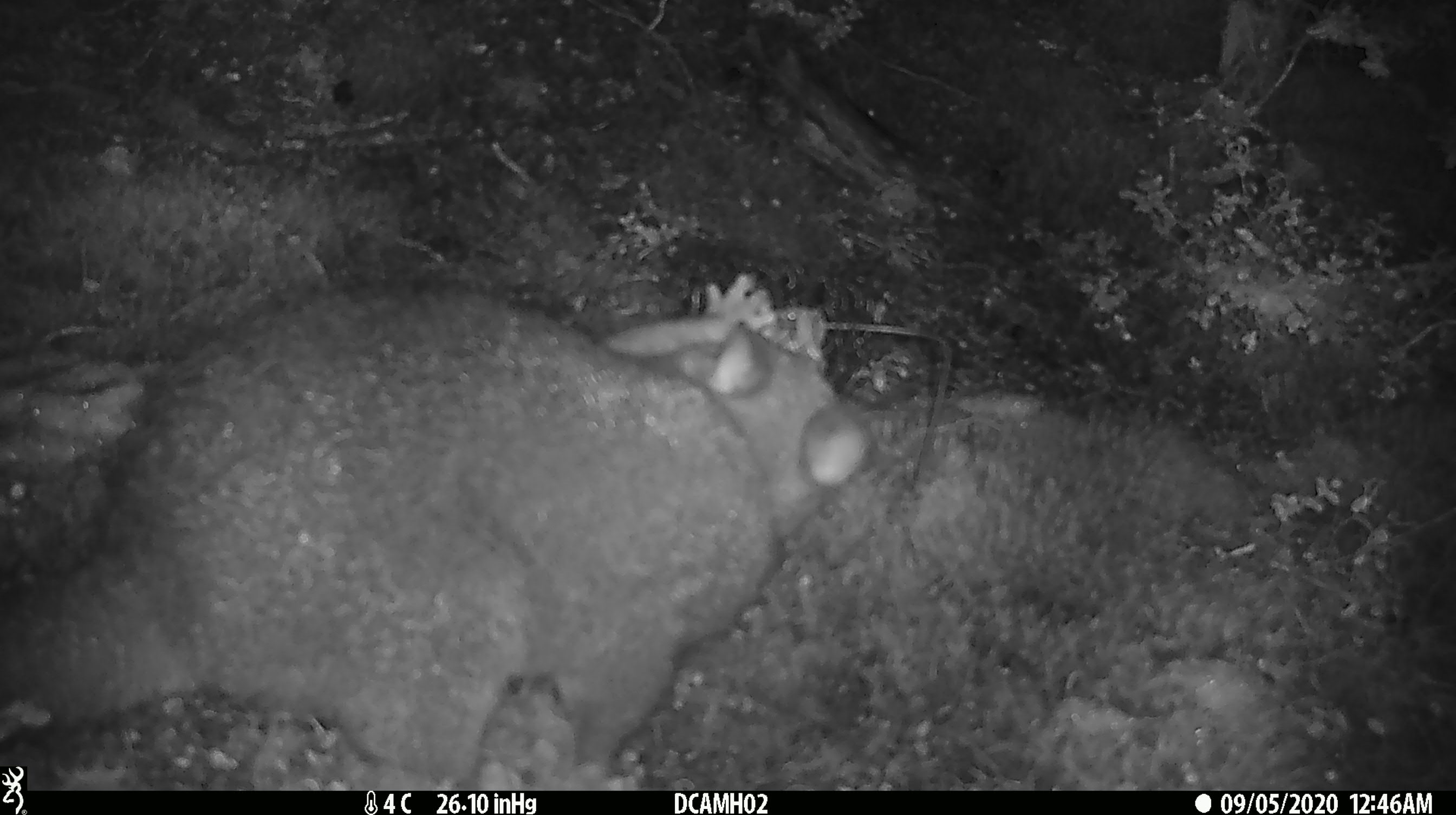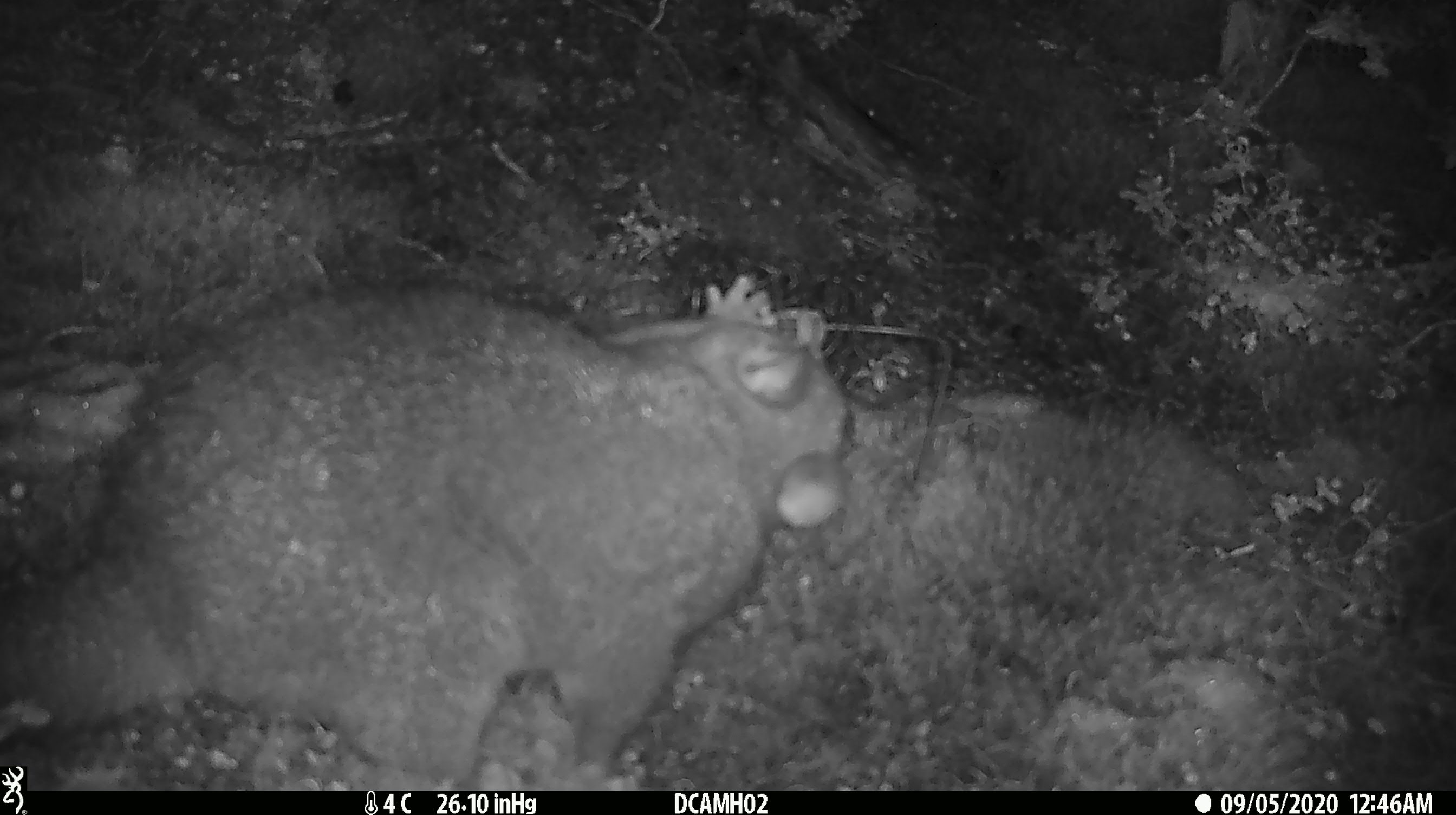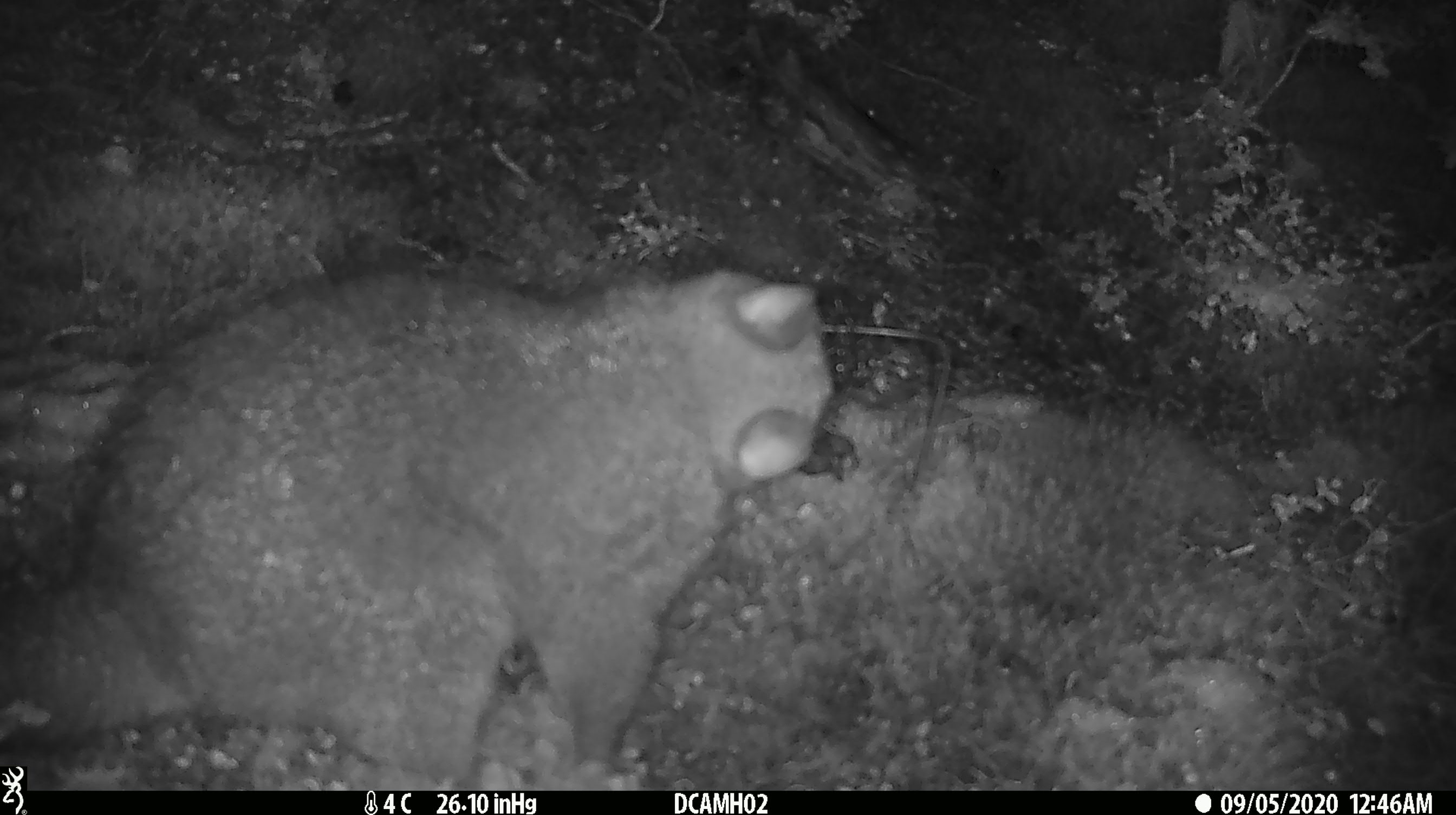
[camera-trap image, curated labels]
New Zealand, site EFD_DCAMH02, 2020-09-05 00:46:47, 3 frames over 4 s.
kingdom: Animalia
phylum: Chordata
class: Mammalia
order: Diprotodontia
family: Phalangeridae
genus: Trichosurus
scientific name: Trichosurus vulpecula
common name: common brushtail possum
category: possum